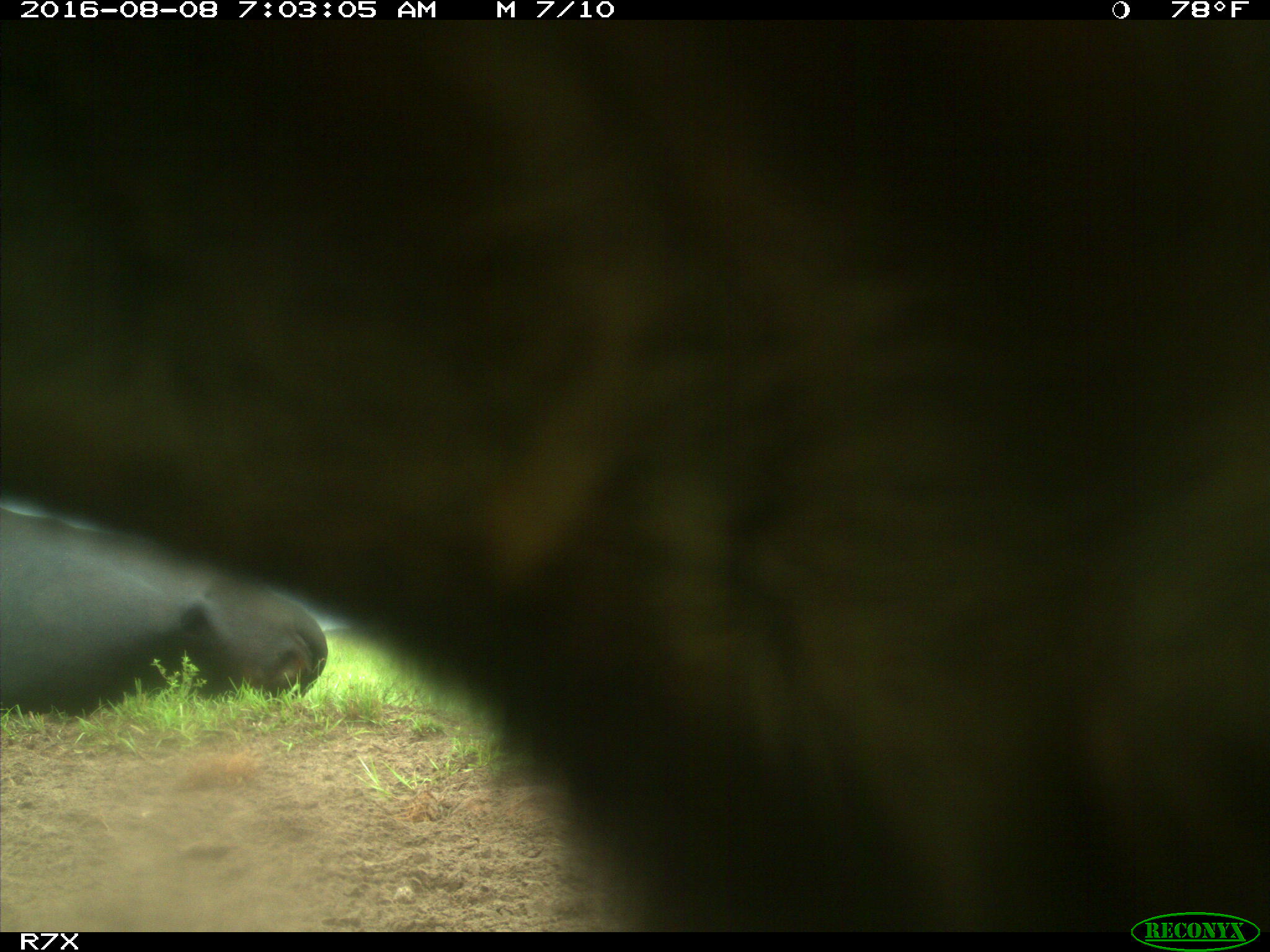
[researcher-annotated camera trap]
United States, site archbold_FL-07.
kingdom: Animalia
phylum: Chordata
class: Mammalia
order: Artiodactyla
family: Bovidae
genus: Bos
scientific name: Bos taurus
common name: domestic cow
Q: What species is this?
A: Bos taurus (domestic cow).